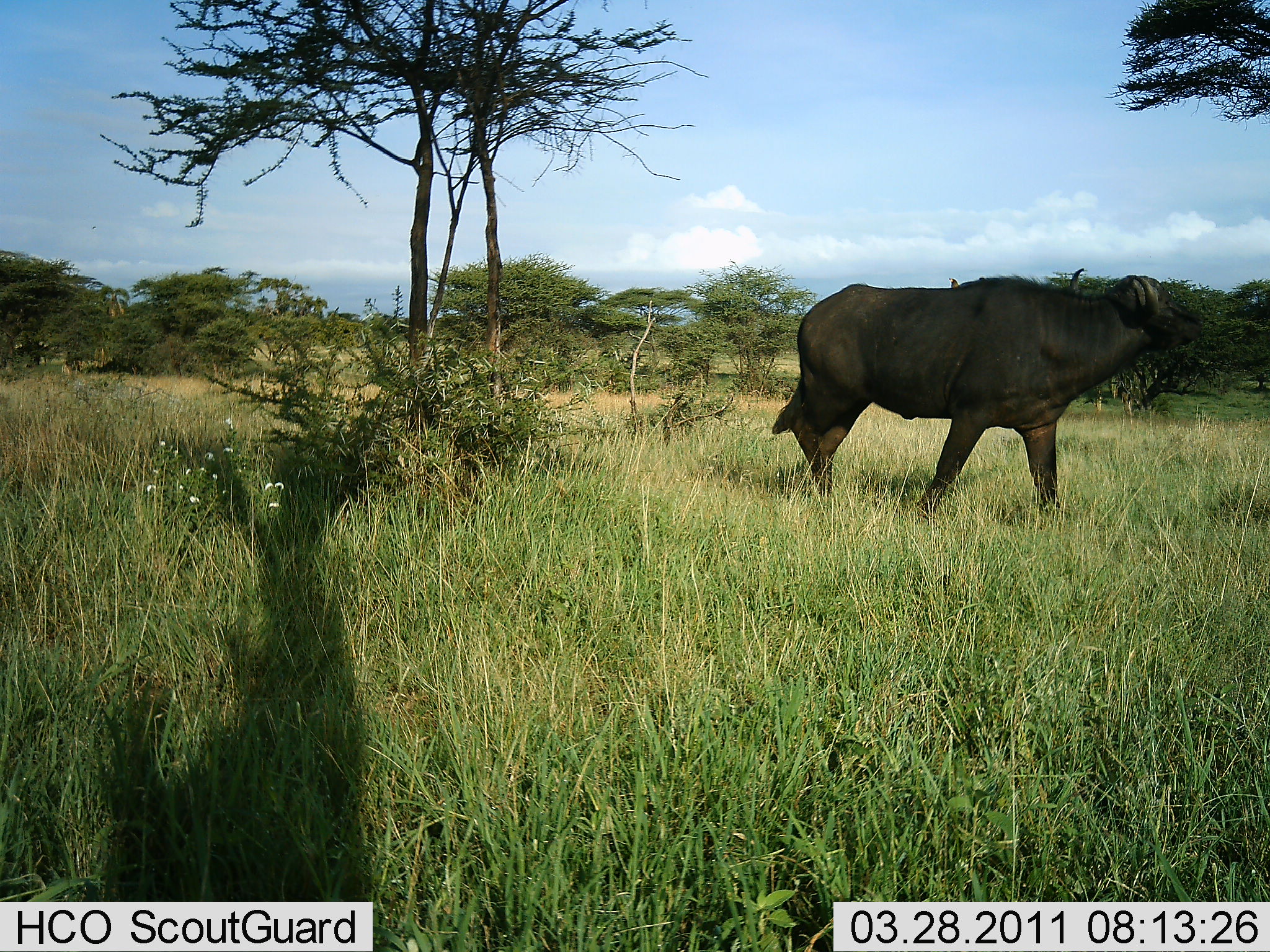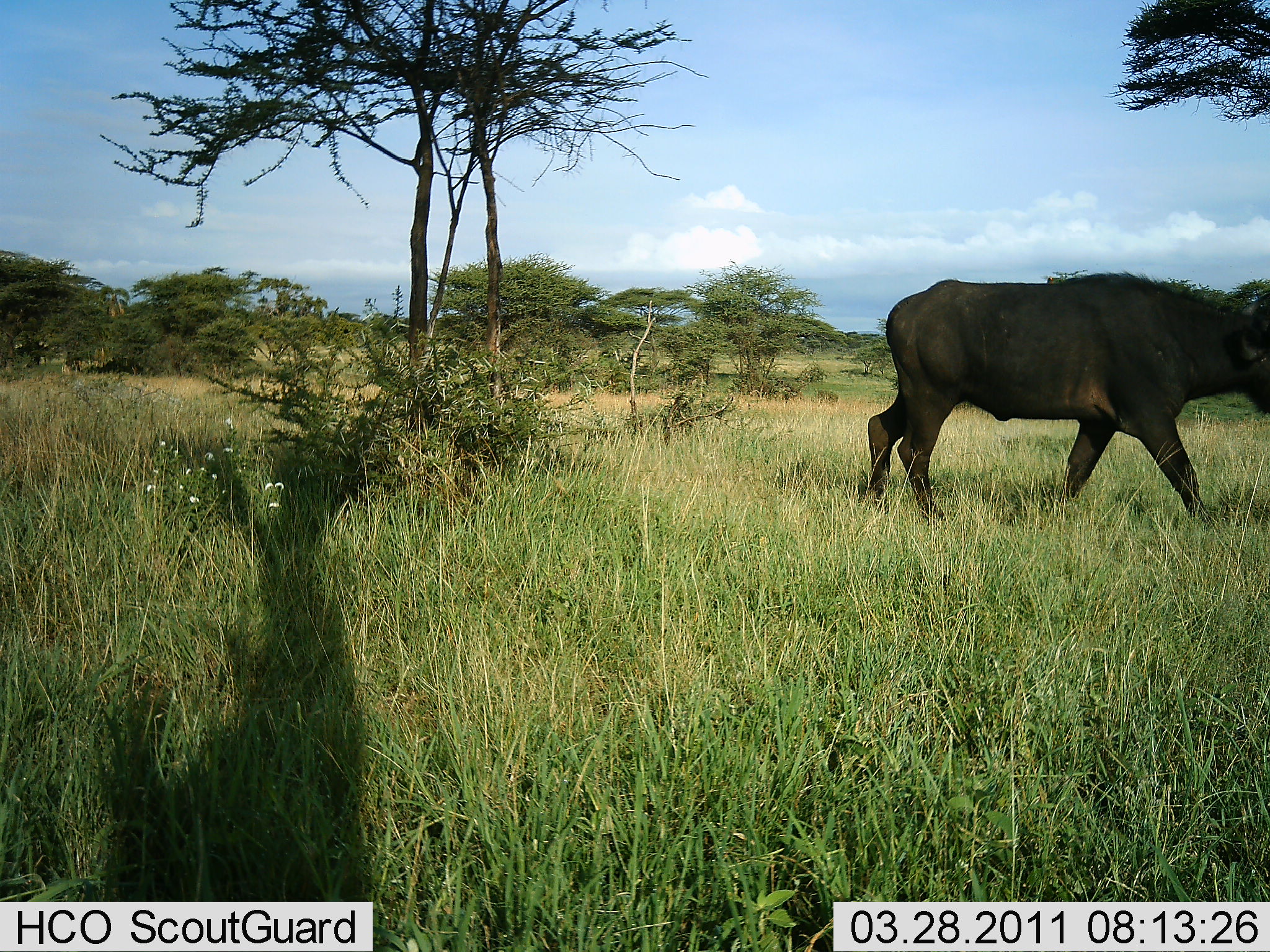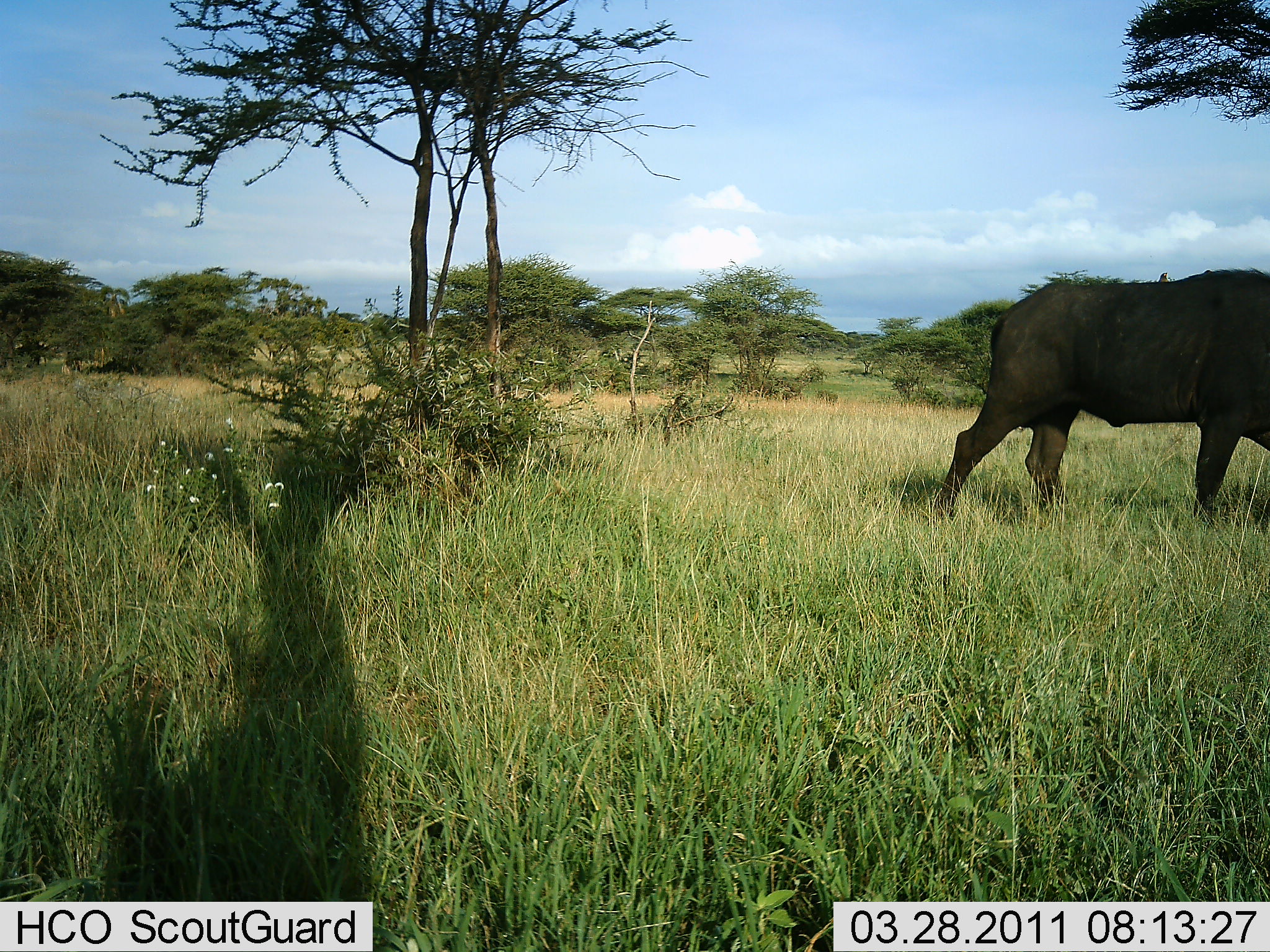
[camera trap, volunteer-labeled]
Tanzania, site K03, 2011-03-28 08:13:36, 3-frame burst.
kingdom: Animalia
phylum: Chordata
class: Mammalia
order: Artiodactyla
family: Bovidae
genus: Syncerus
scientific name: Syncerus caffer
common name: cape buffalo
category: buffalo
Buffalo (cape buffalo) (Syncerus caffer), count 1. Behavior (volunteer vote fractions): standing 0%, resting 0%, moving 100%, interacting 0%. Young present (vote fraction): 0%. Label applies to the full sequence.